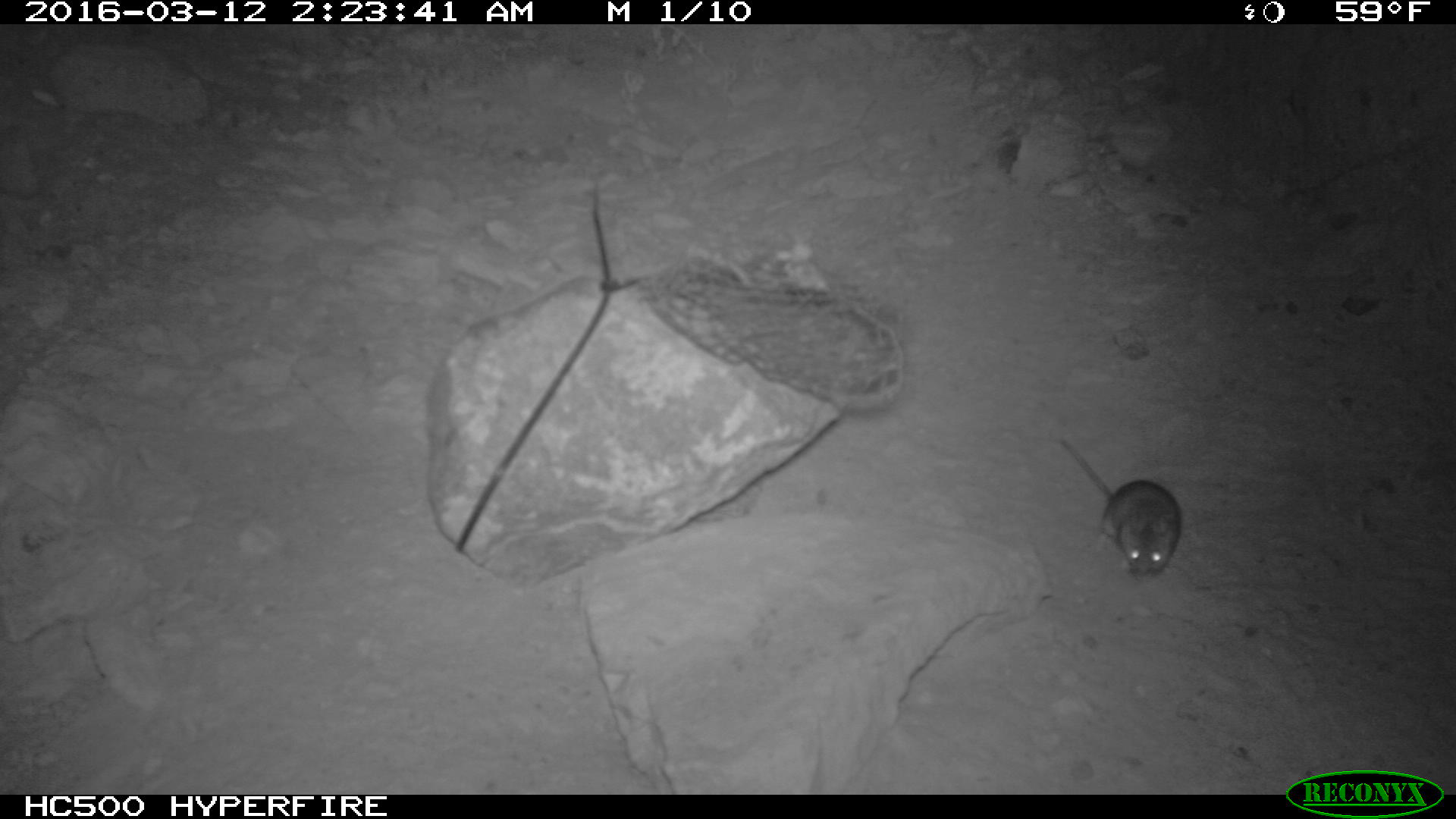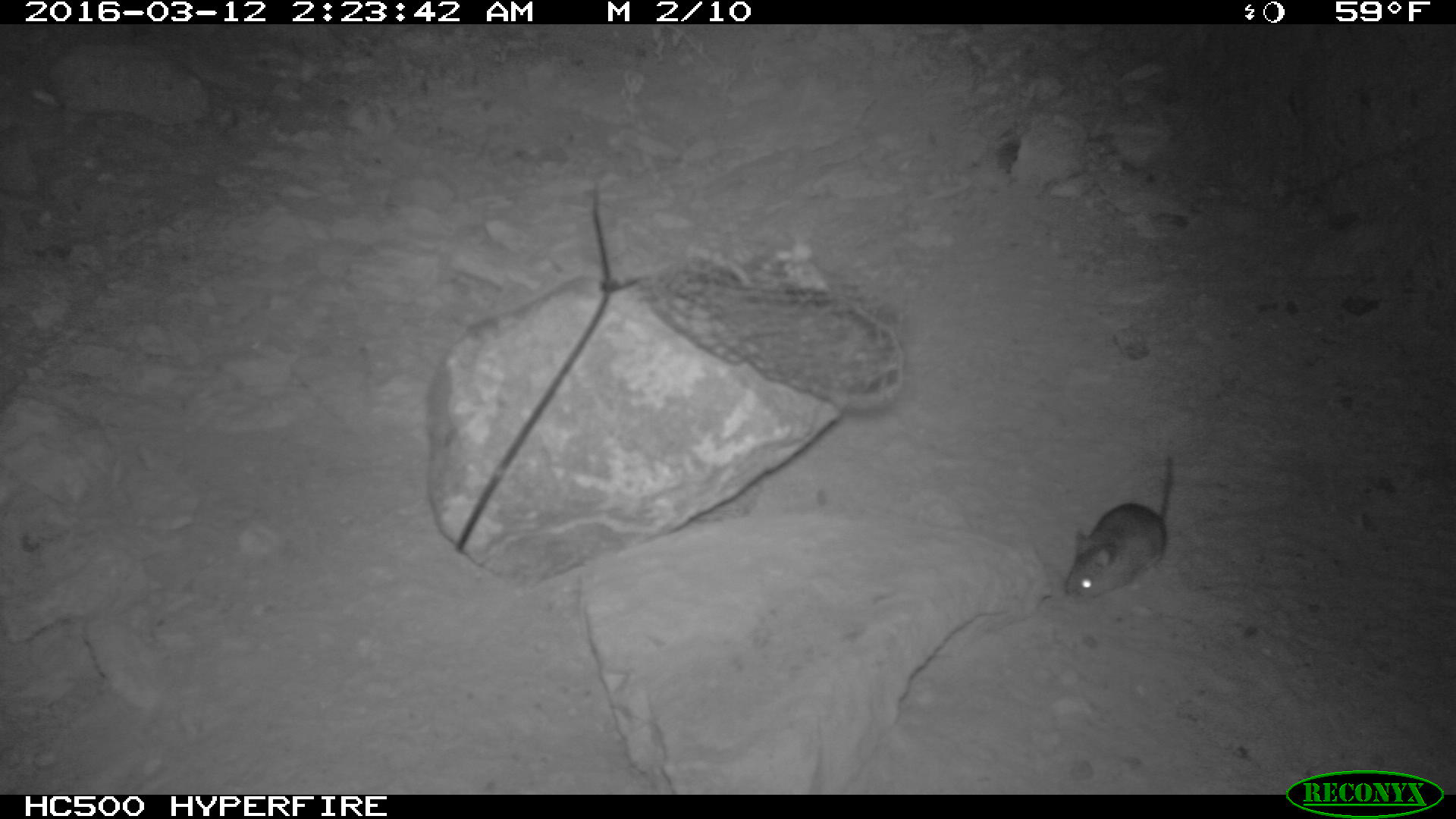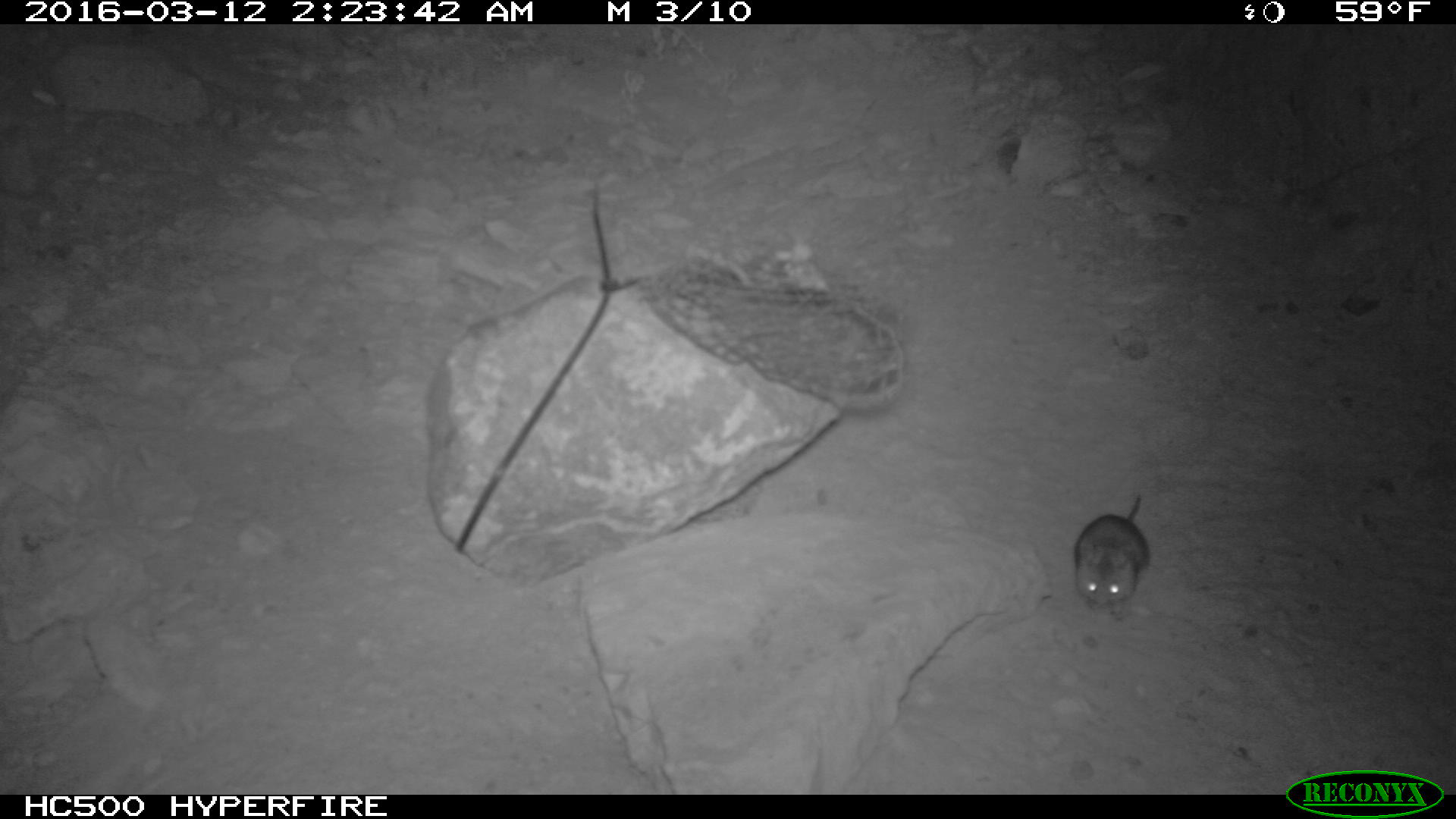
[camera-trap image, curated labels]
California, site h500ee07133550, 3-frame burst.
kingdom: Animalia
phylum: Chordata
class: Mammalia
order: Rodentia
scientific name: Rodentia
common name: rodent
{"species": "rodent (Rodentia)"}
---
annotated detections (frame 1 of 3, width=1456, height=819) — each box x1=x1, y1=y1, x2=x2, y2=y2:
rodent: x1=1053, y1=437, x2=1182, y2=581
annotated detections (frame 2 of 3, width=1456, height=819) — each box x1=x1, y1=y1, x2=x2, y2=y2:
rodent: x1=1060, y1=455, x2=1175, y2=600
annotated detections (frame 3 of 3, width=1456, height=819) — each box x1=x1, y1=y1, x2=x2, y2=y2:
rodent: x1=1074, y1=494, x2=1151, y2=618